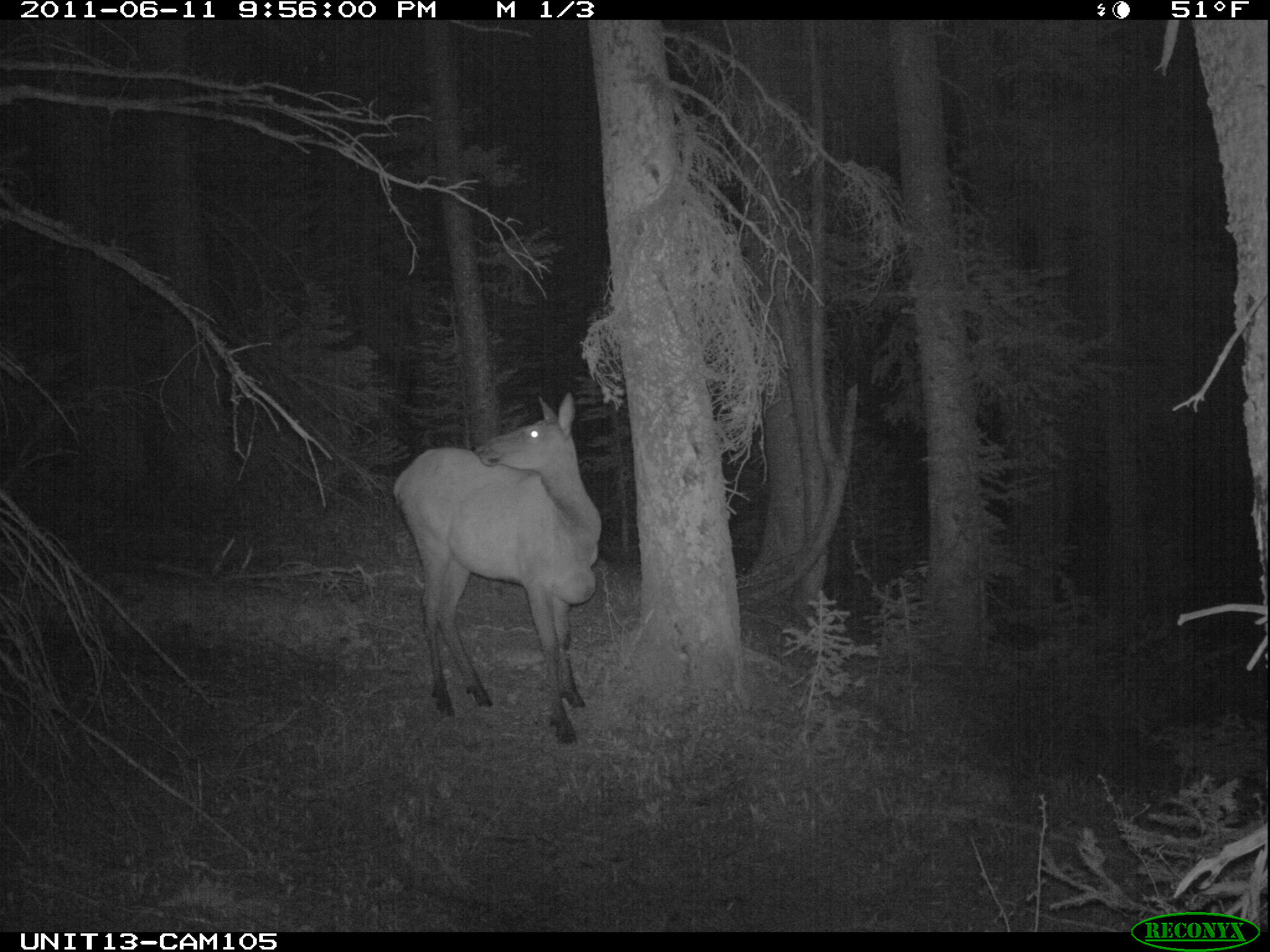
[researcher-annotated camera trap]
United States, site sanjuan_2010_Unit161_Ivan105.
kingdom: Animalia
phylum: Chordata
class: Mammalia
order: Artiodactyla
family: Cervidae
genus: Cervus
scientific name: Cervus elaphus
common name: red deer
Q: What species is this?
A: Cervus elaphus (red deer).